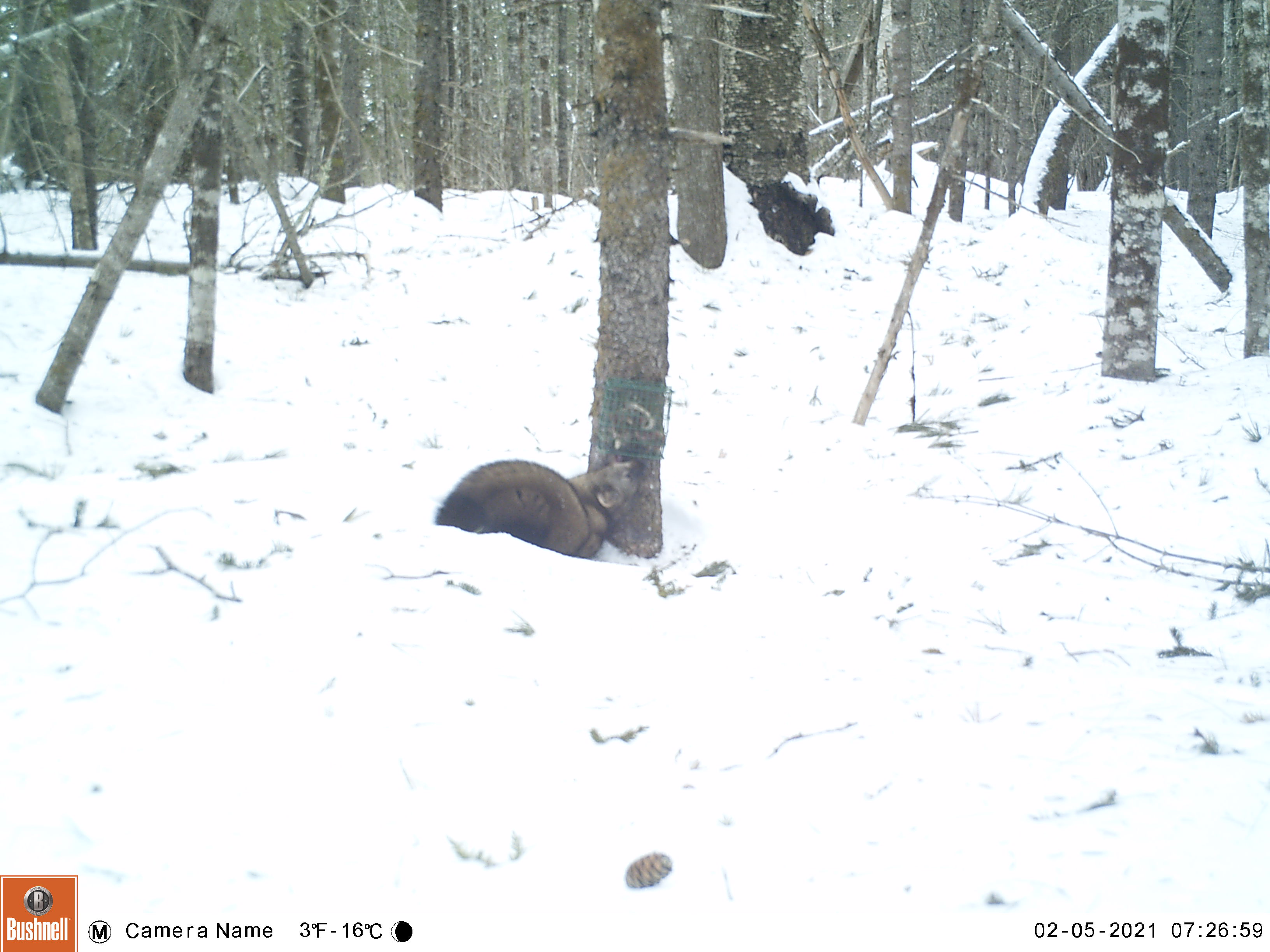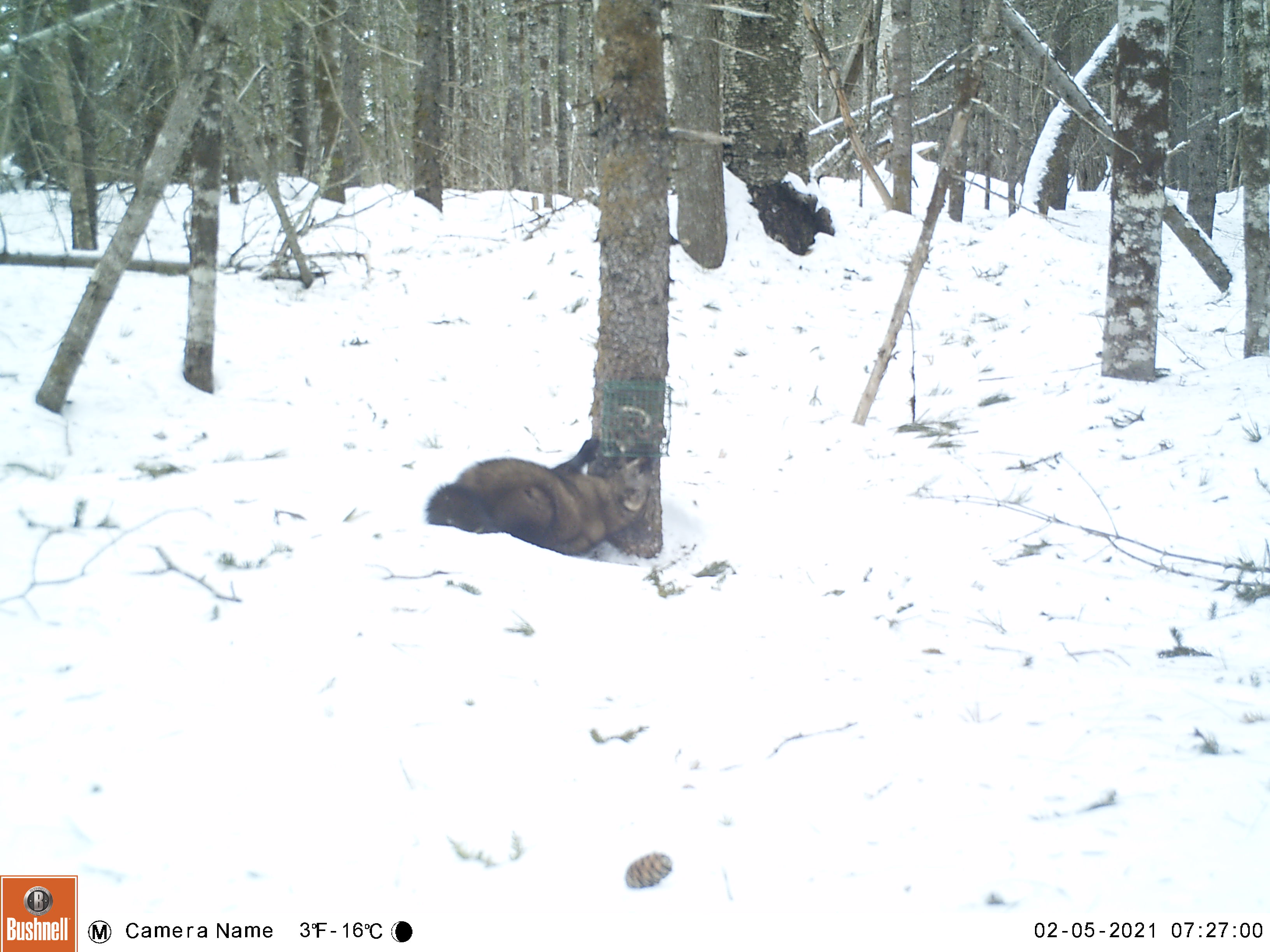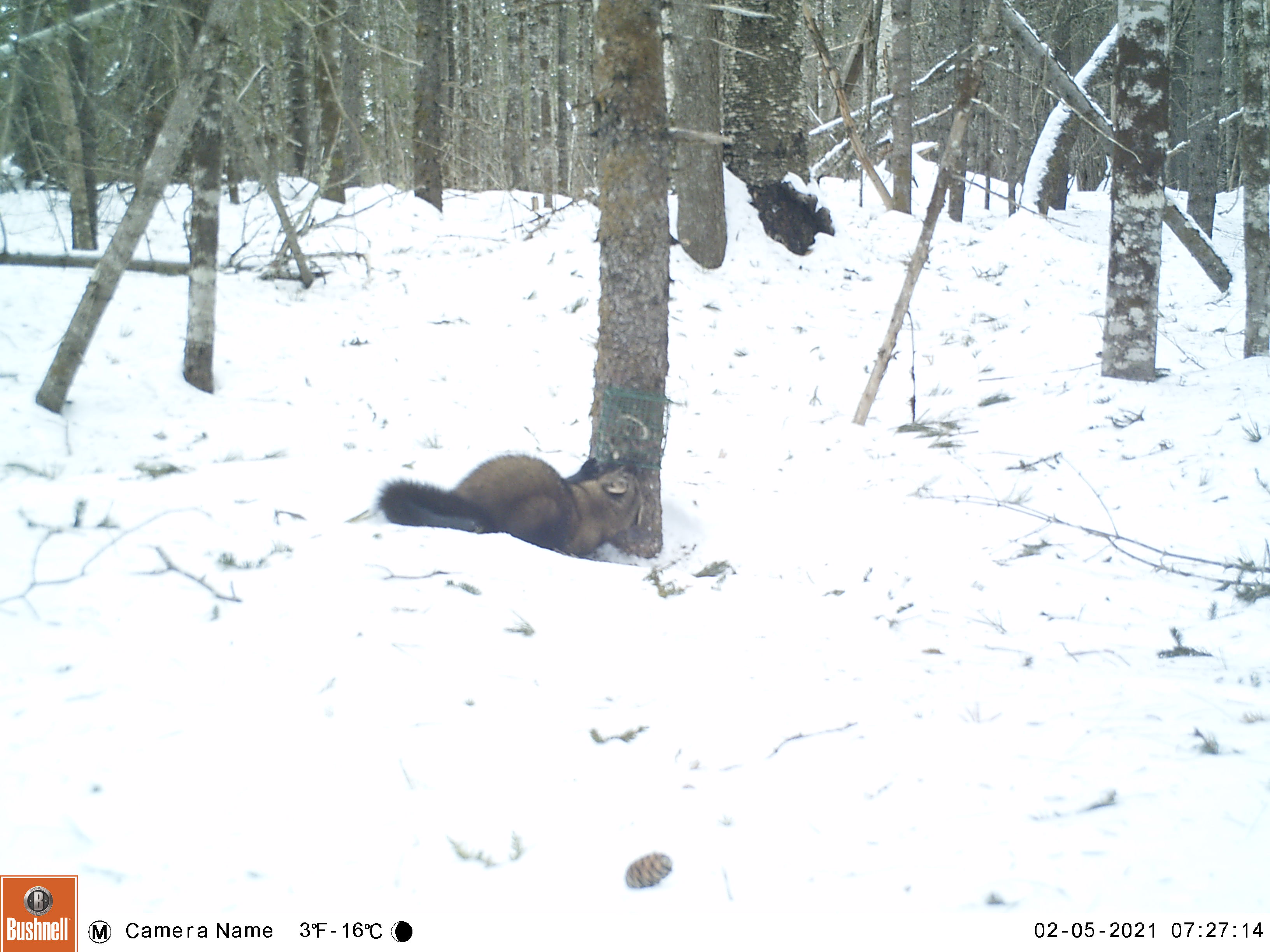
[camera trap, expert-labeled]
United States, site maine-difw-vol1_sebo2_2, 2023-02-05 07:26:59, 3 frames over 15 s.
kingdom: Animalia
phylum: Chordata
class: Mammalia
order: Carnivora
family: Mustelidae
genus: Pekania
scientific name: Pekania pennanti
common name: fisher